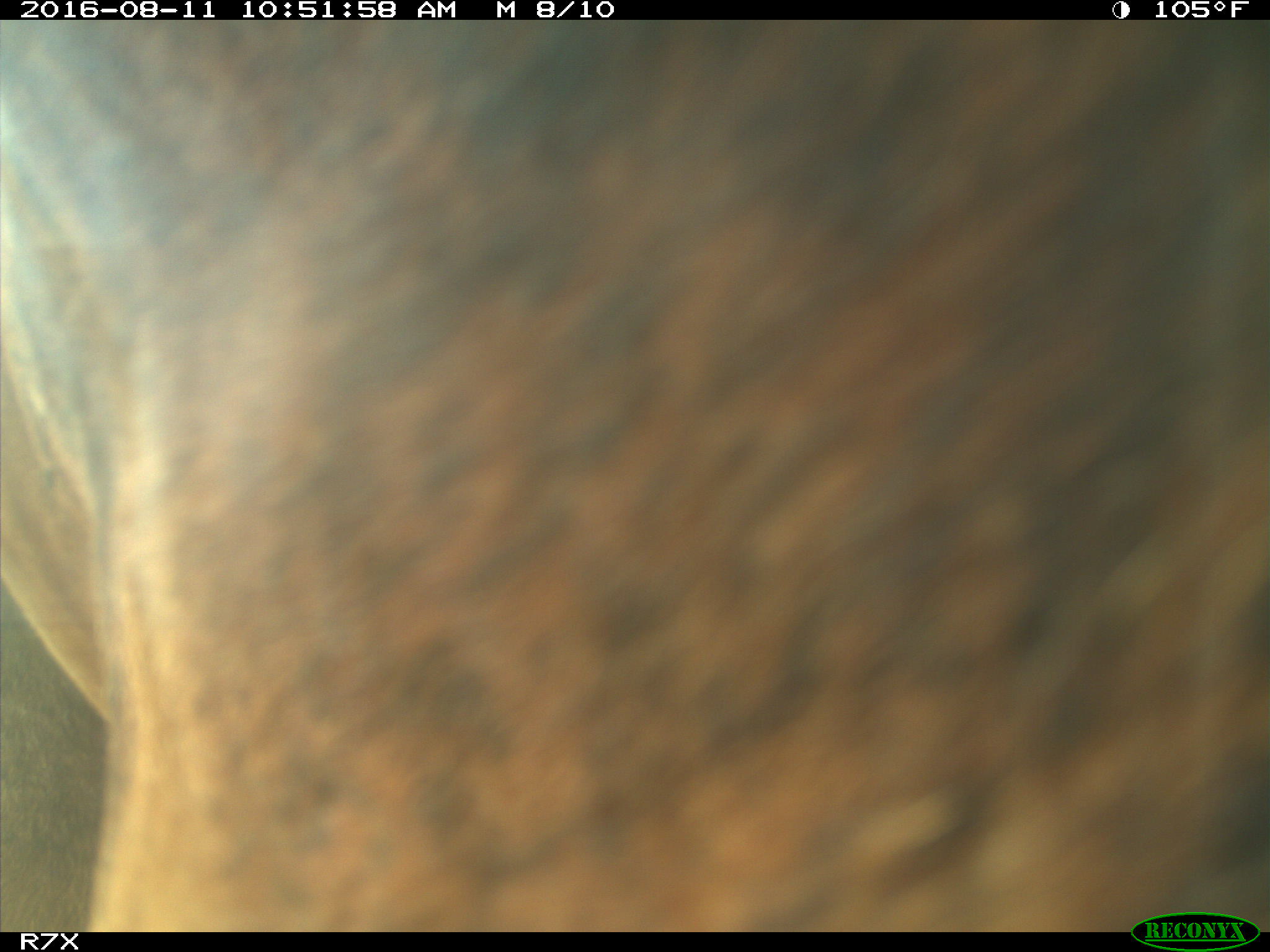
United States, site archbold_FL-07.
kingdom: Animalia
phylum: Chordata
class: Mammalia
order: Artiodactyla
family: Bovidae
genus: Bos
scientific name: Bos taurus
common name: domestic cow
Bos taurus (domestic cow).